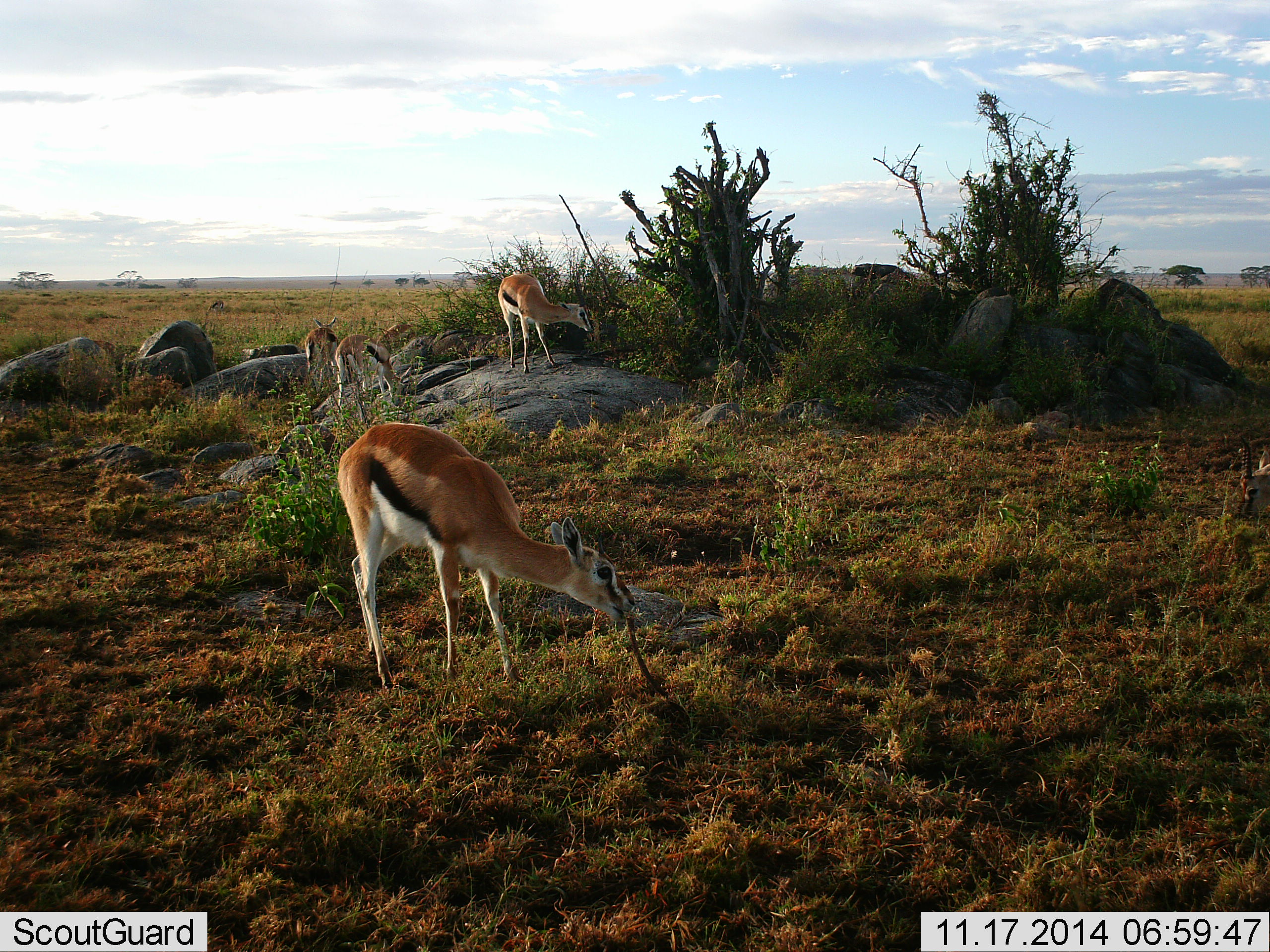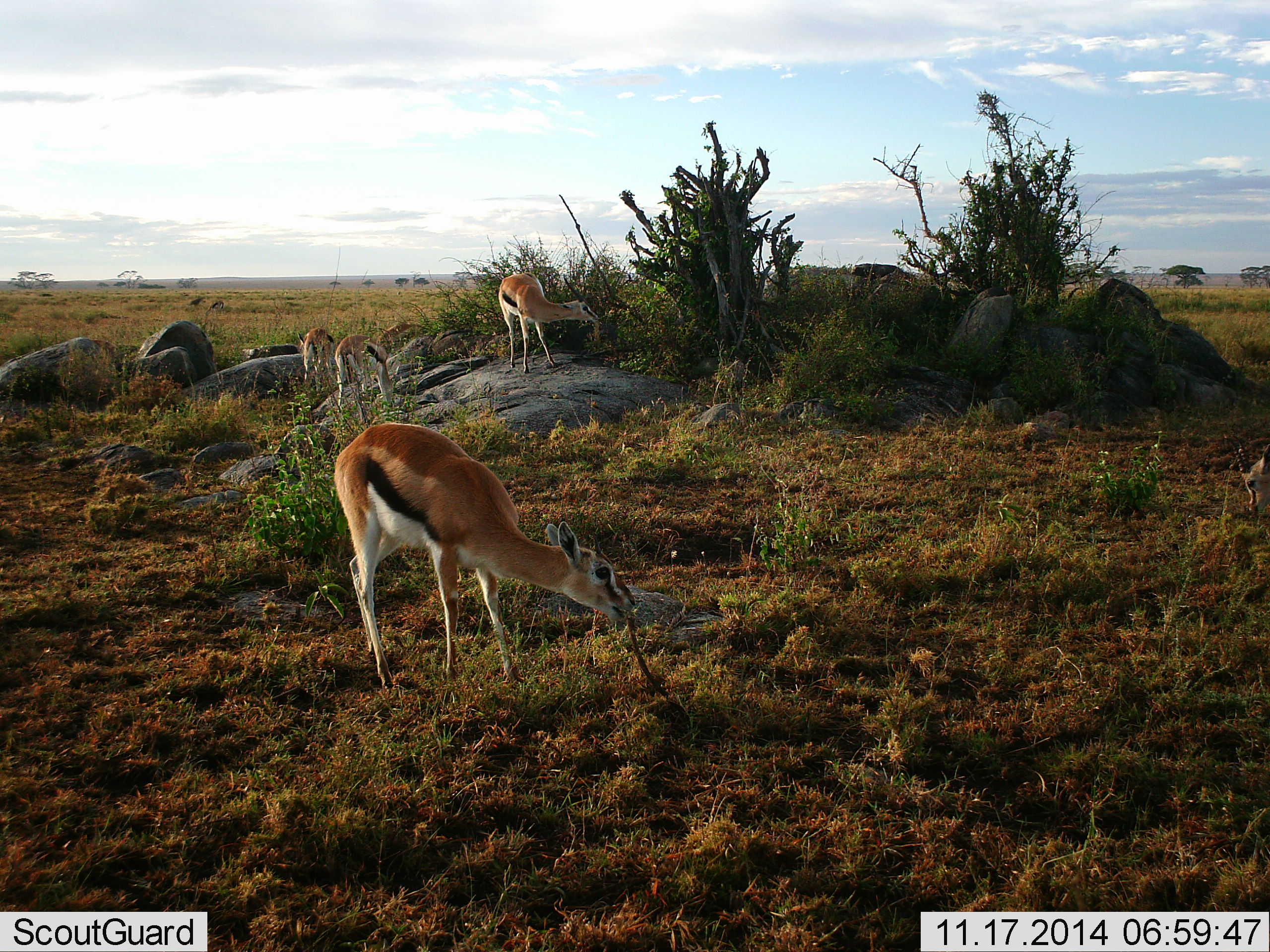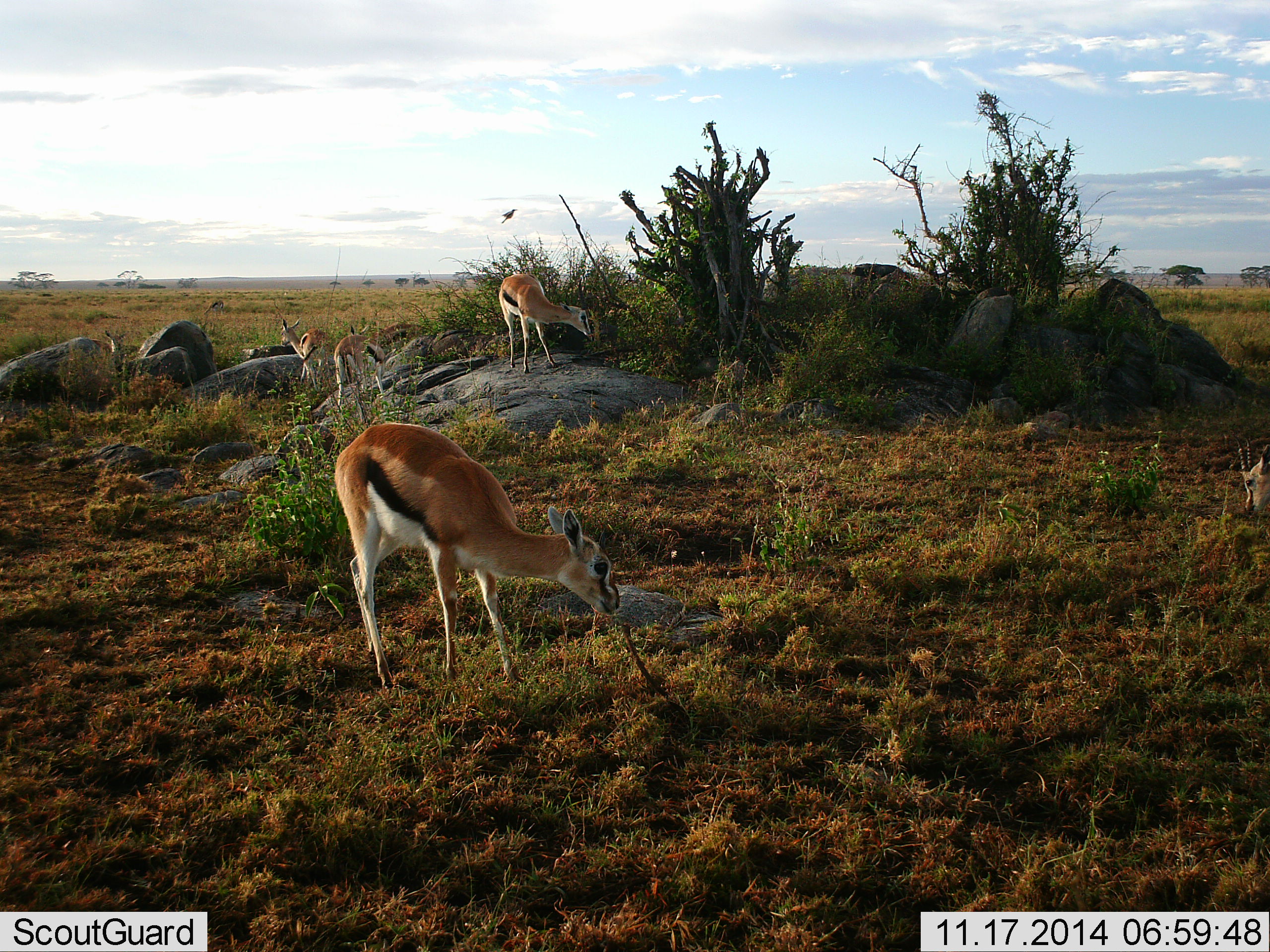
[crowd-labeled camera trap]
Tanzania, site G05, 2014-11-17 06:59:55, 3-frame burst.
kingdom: Animalia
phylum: Chordata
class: Mammalia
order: Artiodactyla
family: Bovidae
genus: Eudorcas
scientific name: Eudorcas thomsonii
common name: thomson's gazelle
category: gazellethomsons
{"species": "gazellethomsons (thomson's gazelle) (Eudorcas thomsonii)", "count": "5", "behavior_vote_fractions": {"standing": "36%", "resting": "0%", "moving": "0%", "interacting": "0%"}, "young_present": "0%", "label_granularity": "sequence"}